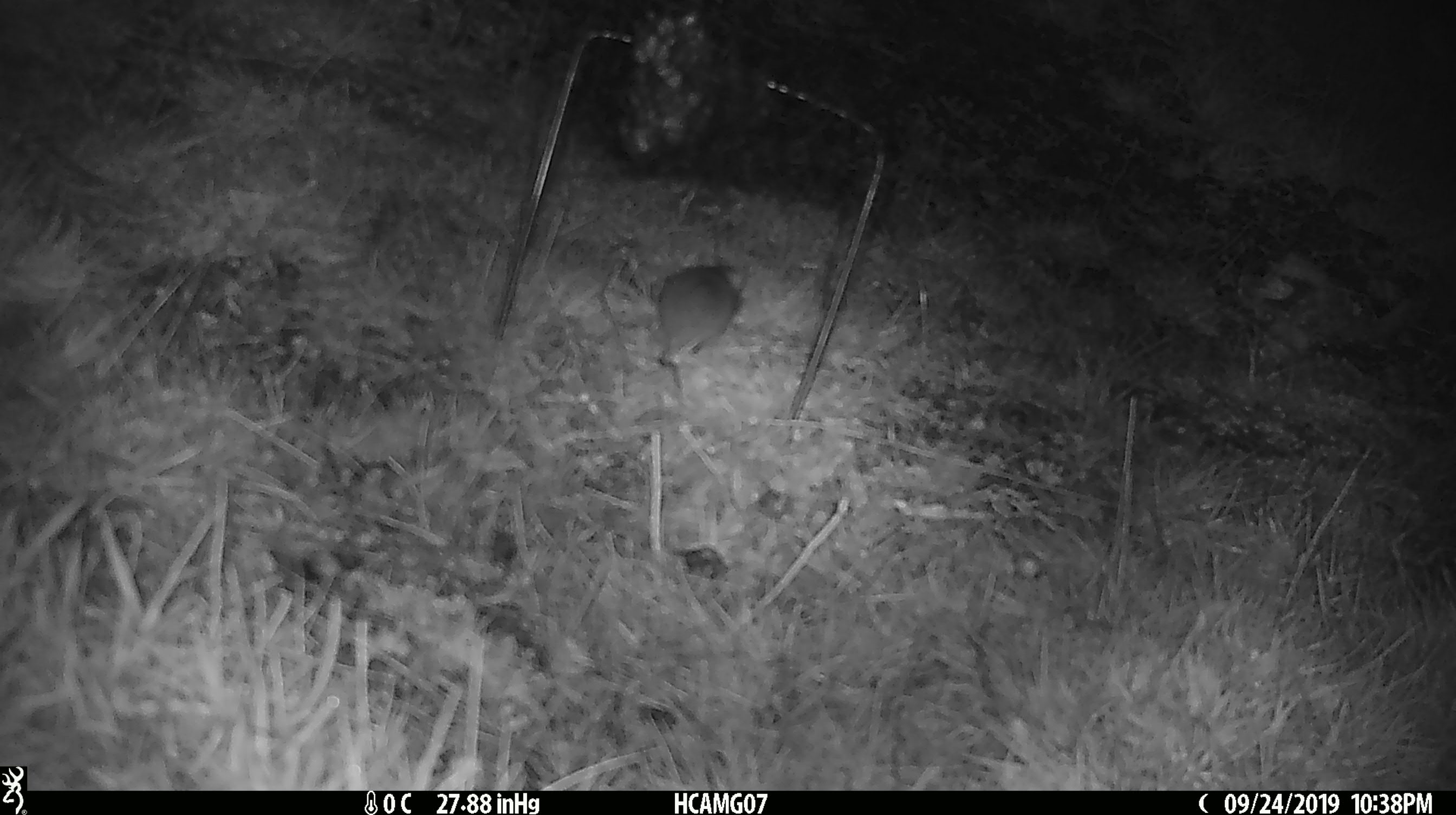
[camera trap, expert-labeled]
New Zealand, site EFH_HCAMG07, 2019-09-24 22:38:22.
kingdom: Animalia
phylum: Chordata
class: Mammalia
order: Rodentia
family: Muridae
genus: Mus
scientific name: Mus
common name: mouse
Mouse (Mus).